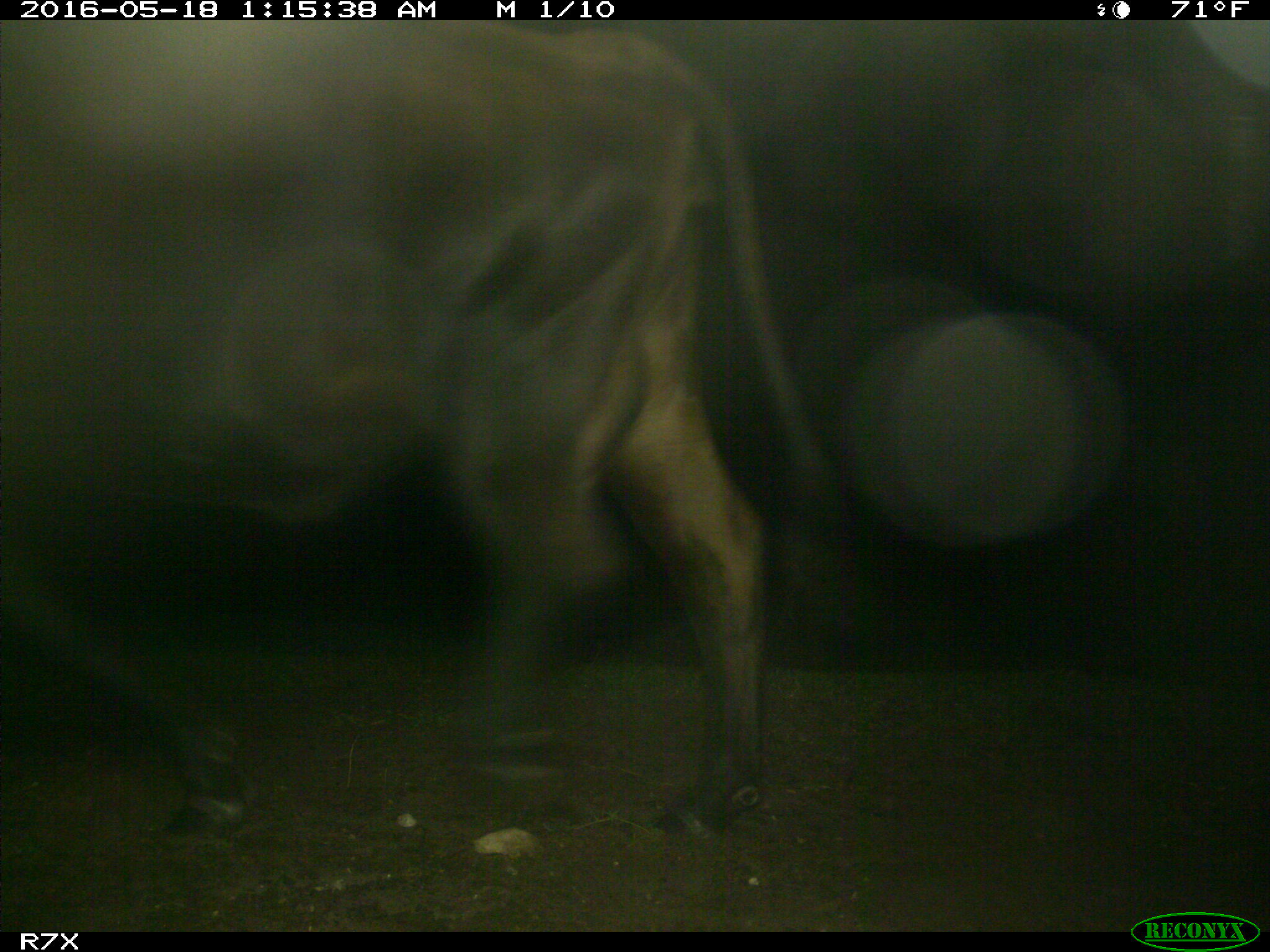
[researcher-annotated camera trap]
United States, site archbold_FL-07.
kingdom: Animalia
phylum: Chordata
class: Mammalia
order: Artiodactyla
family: Bovidae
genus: Bos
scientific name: Bos taurus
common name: domestic cow